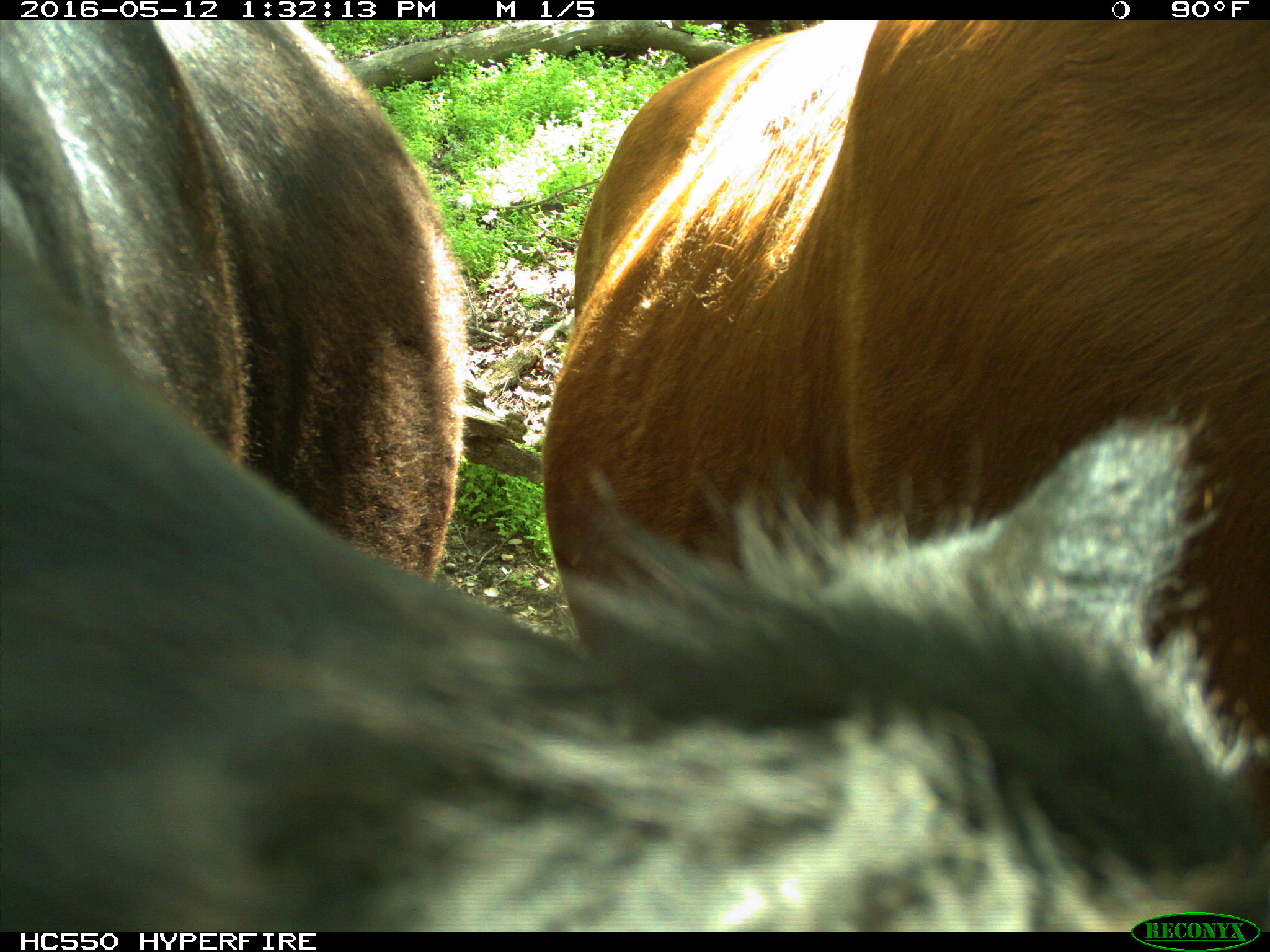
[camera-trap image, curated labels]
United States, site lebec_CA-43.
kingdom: Animalia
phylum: Chordata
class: Mammalia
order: Artiodactyla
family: Bovidae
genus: Bos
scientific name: Bos taurus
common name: domestic cow